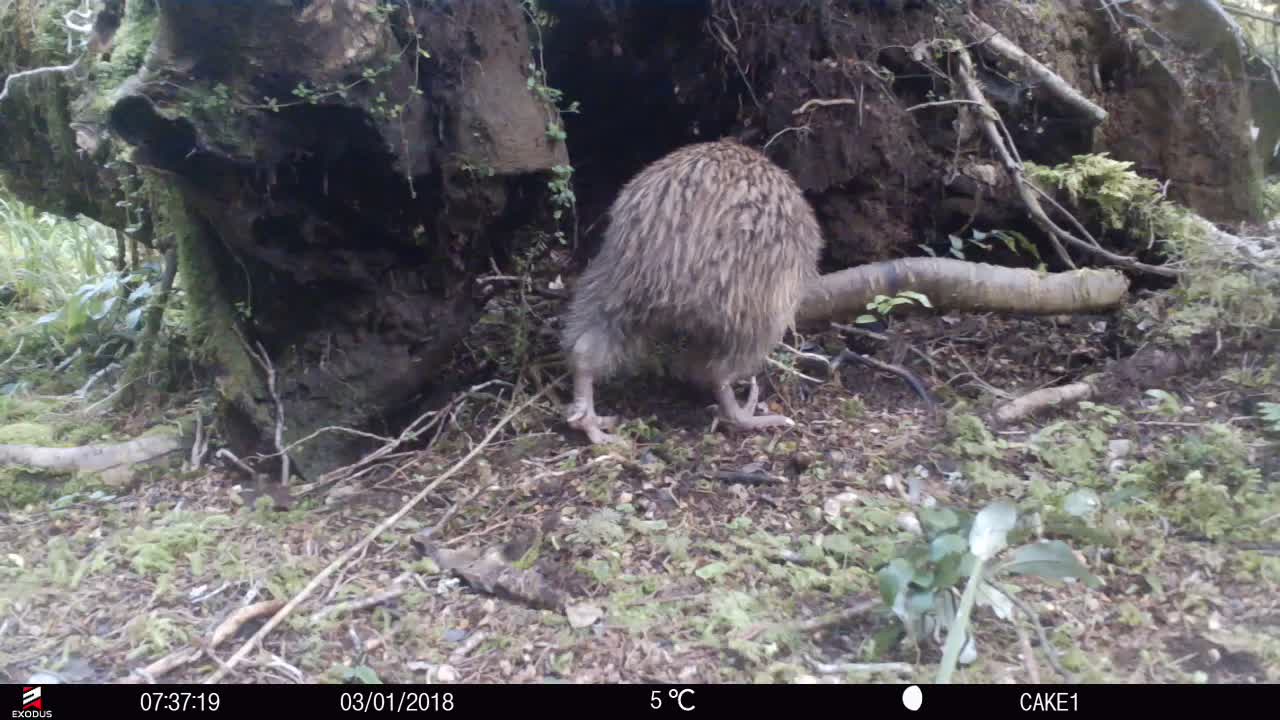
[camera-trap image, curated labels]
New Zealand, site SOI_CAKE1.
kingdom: Animalia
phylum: Chordata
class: Aves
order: Apterygiformes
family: Apterygidae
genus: Apteryx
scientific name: Apteryx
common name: kiwi